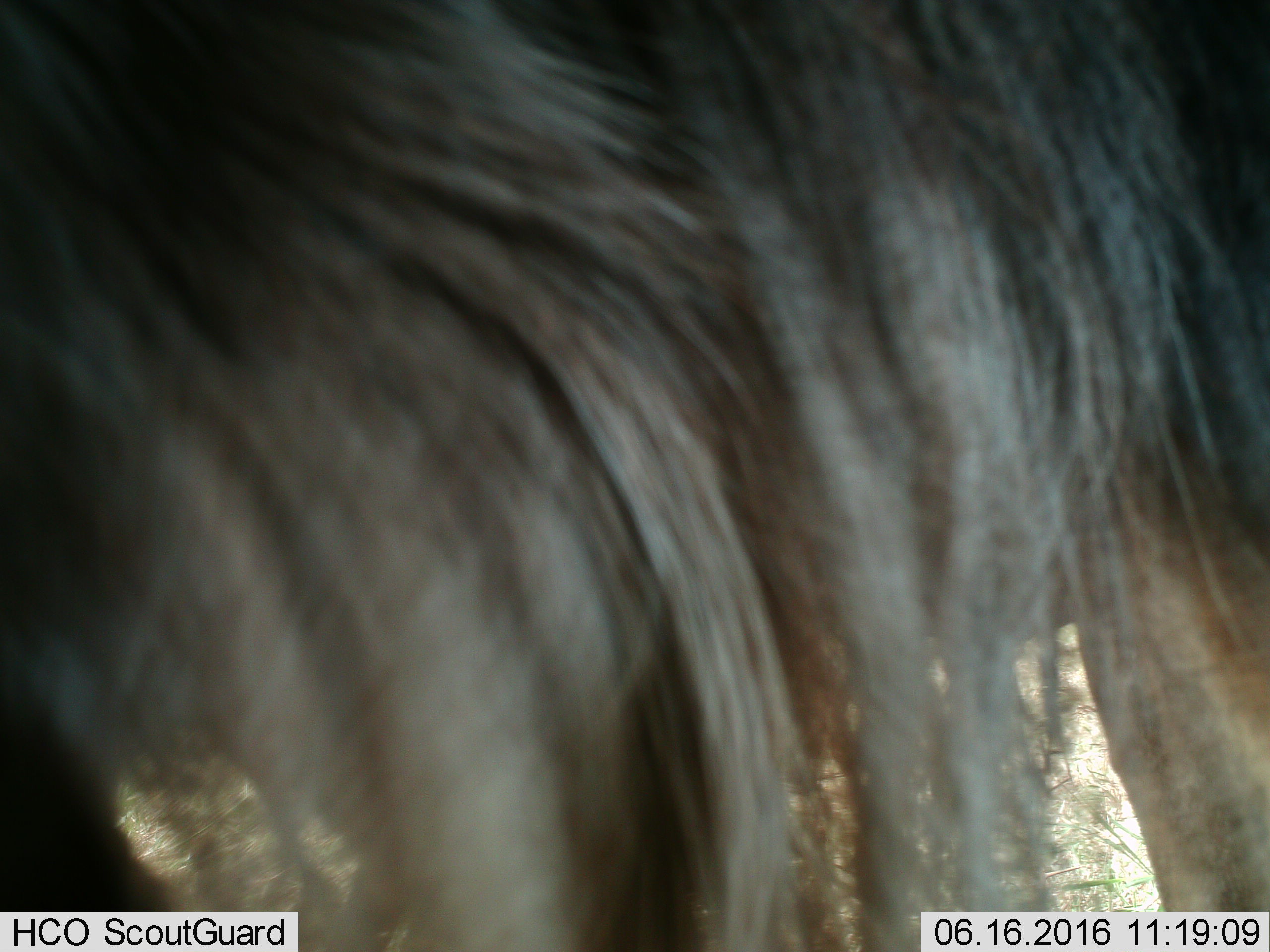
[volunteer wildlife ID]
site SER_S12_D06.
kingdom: Animalia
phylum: Chordata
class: Mammalia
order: Artiodactyla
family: Bovidae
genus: Connochaetes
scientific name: Connochaetes taurinus taurinus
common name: blue wildebeest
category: wildebeestblue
Wildebeestblue (blue wildebeest) (Connochaetes taurinus taurinus), count 1. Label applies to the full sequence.